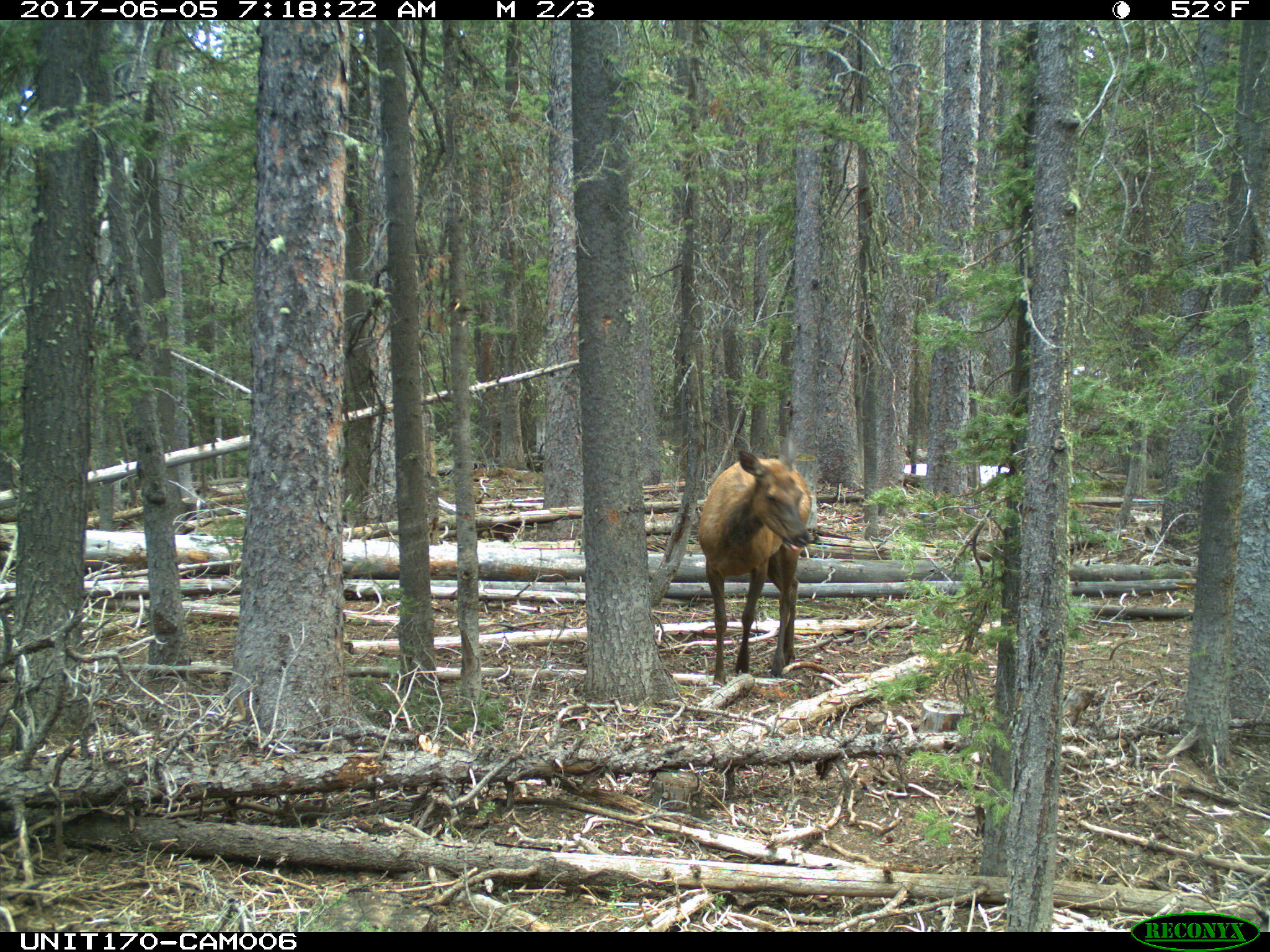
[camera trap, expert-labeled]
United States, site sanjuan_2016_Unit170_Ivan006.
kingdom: Animalia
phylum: Chordata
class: Mammalia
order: Artiodactyla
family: Cervidae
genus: Cervus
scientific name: Cervus elaphus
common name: red deer